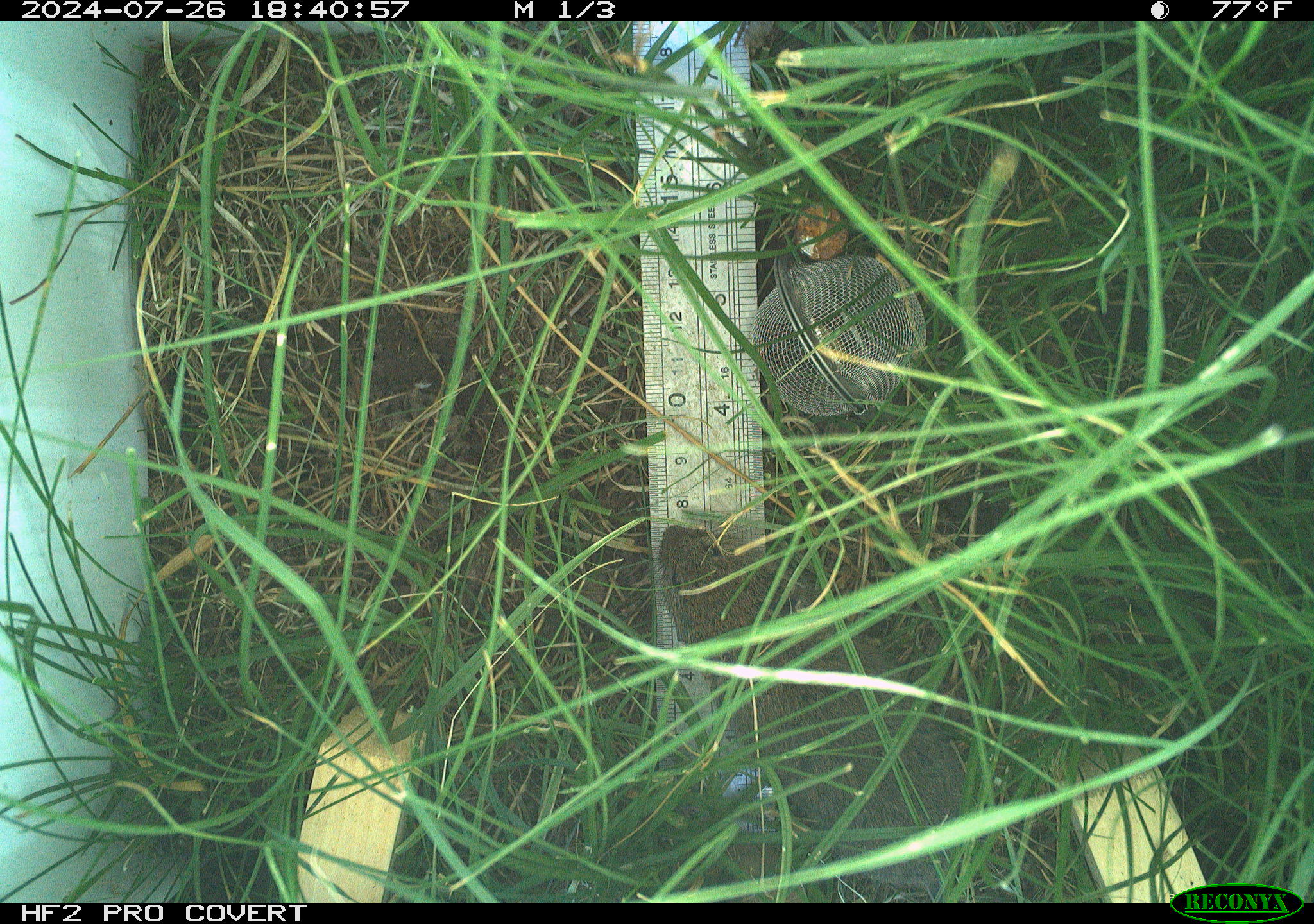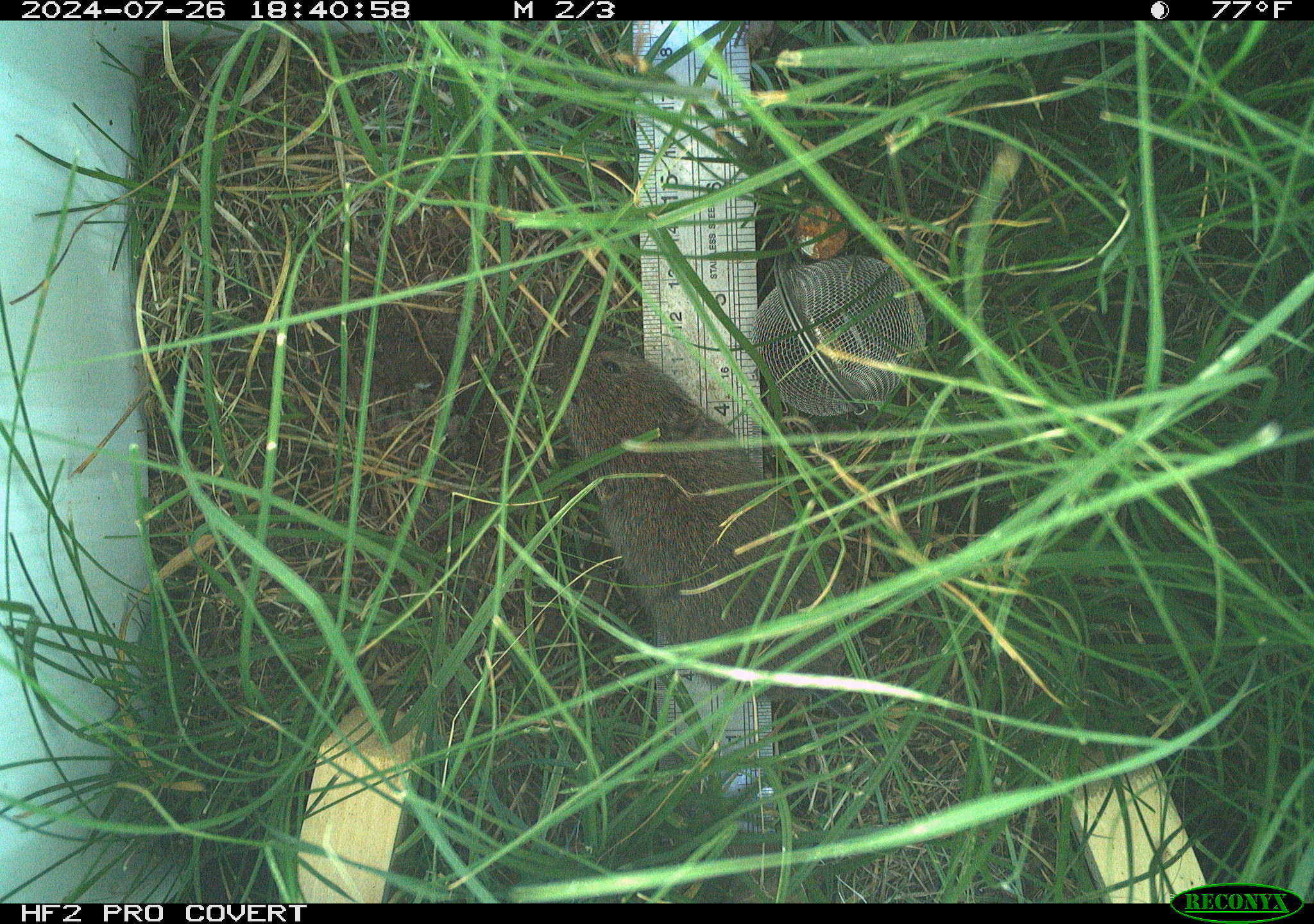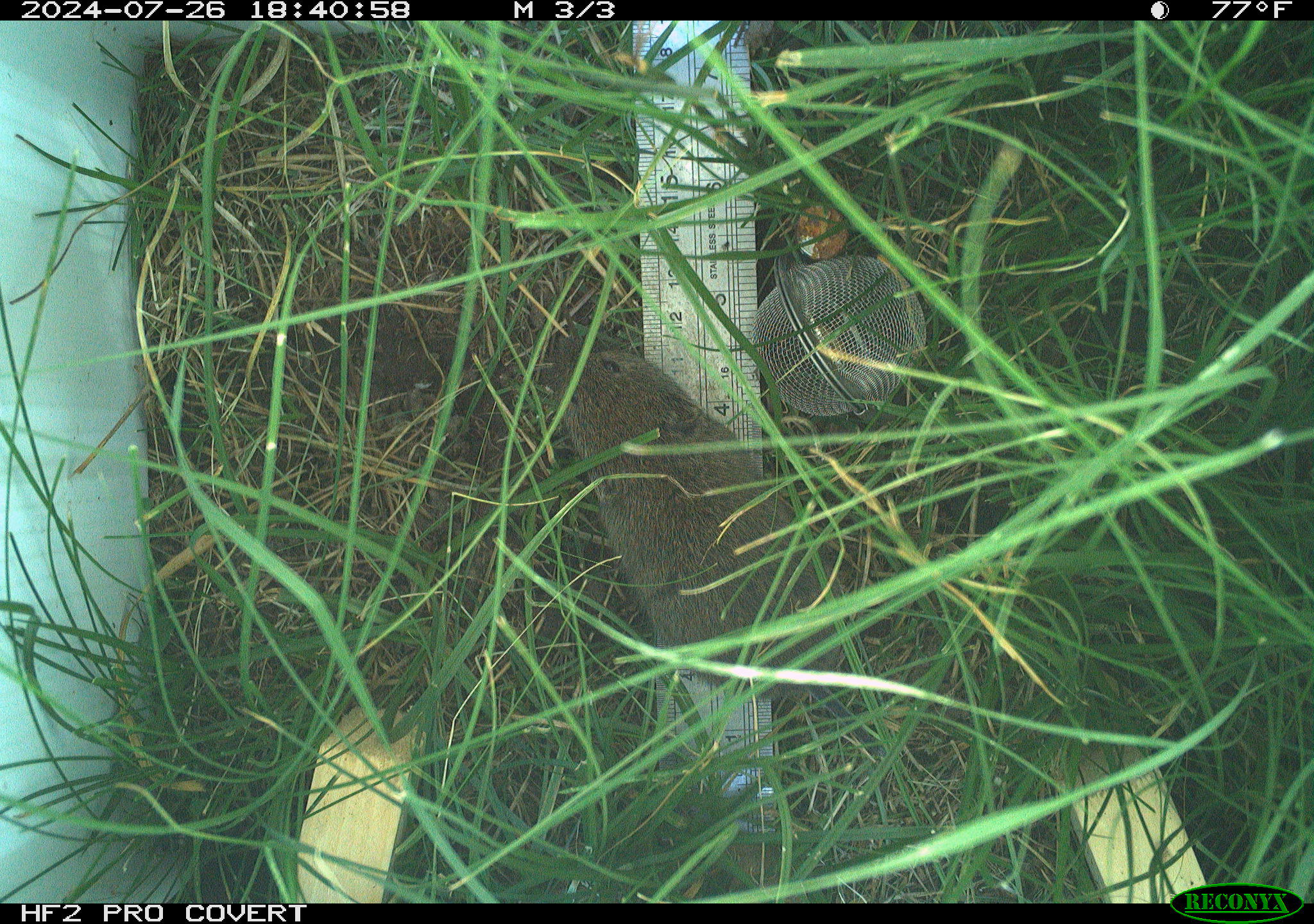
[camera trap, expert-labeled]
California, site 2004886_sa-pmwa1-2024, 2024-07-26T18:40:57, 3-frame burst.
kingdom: Animalia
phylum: Chordata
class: Mammalia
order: Rodentia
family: Cricetidae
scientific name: Arvicolinae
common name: voles, lemmings, and muskrats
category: arvicolinae subfamily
Arvicolinae subfamily (voles, lemmings, and muskrats) (Arvicolinae).